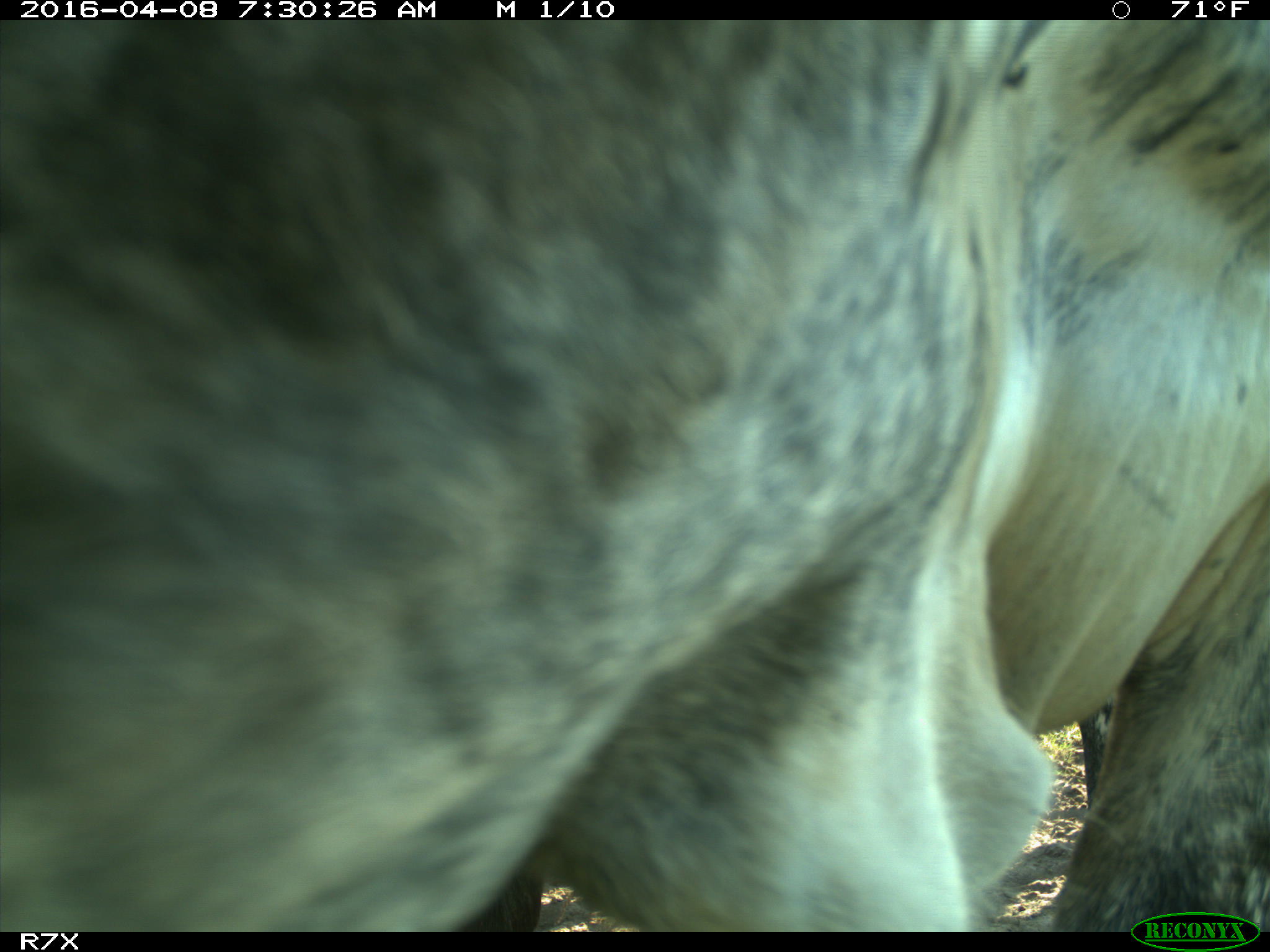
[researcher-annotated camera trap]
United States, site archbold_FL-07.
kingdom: Animalia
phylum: Chordata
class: Mammalia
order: Artiodactyla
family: Bovidae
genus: Bos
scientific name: Bos taurus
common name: domestic cow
Bos taurus (domestic cow).